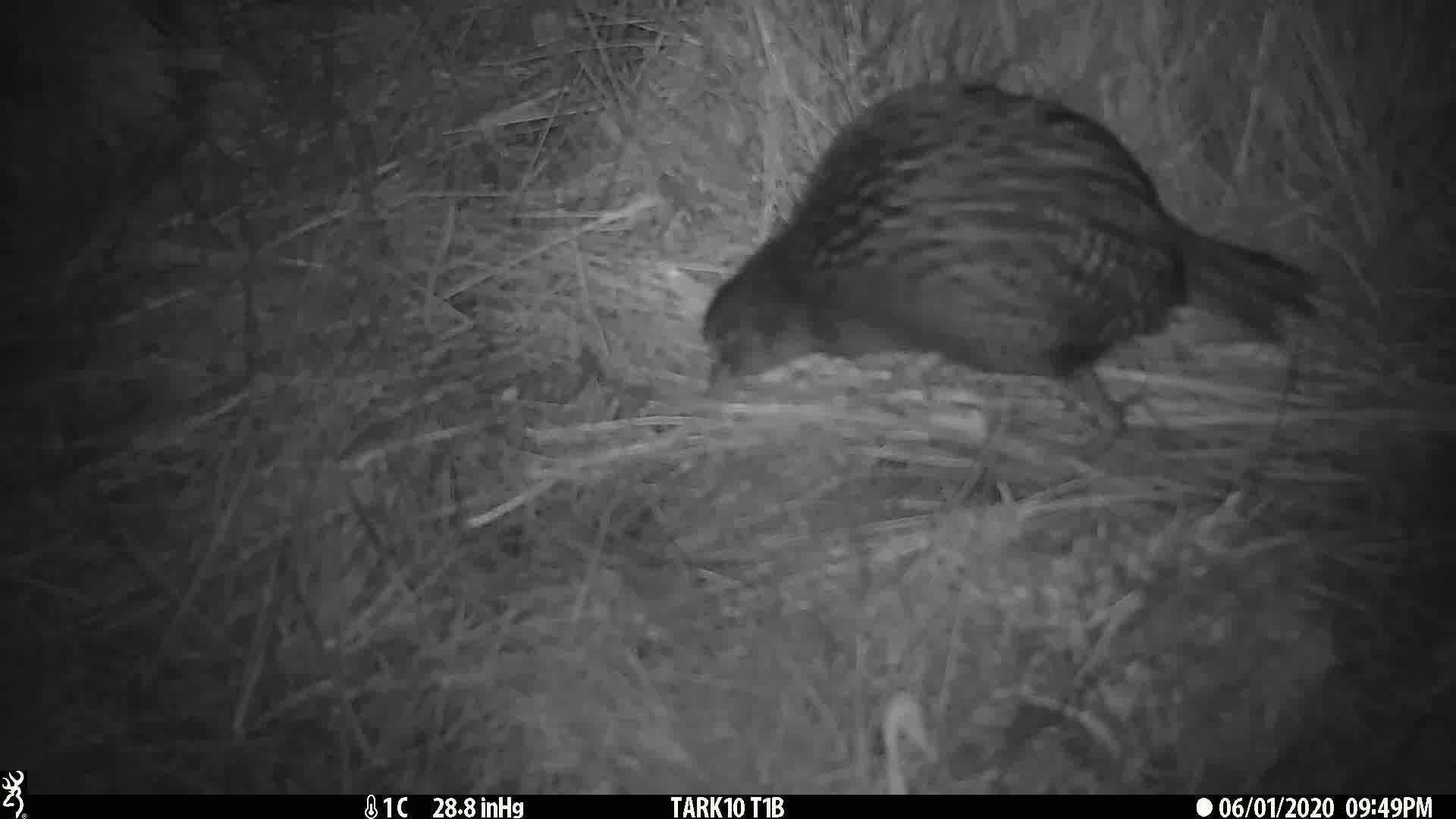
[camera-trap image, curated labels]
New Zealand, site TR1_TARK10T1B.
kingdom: Animalia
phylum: Chordata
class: Aves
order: Gruiformes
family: Rallidae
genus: Gallirallus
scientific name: Gallirallus australis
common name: weka